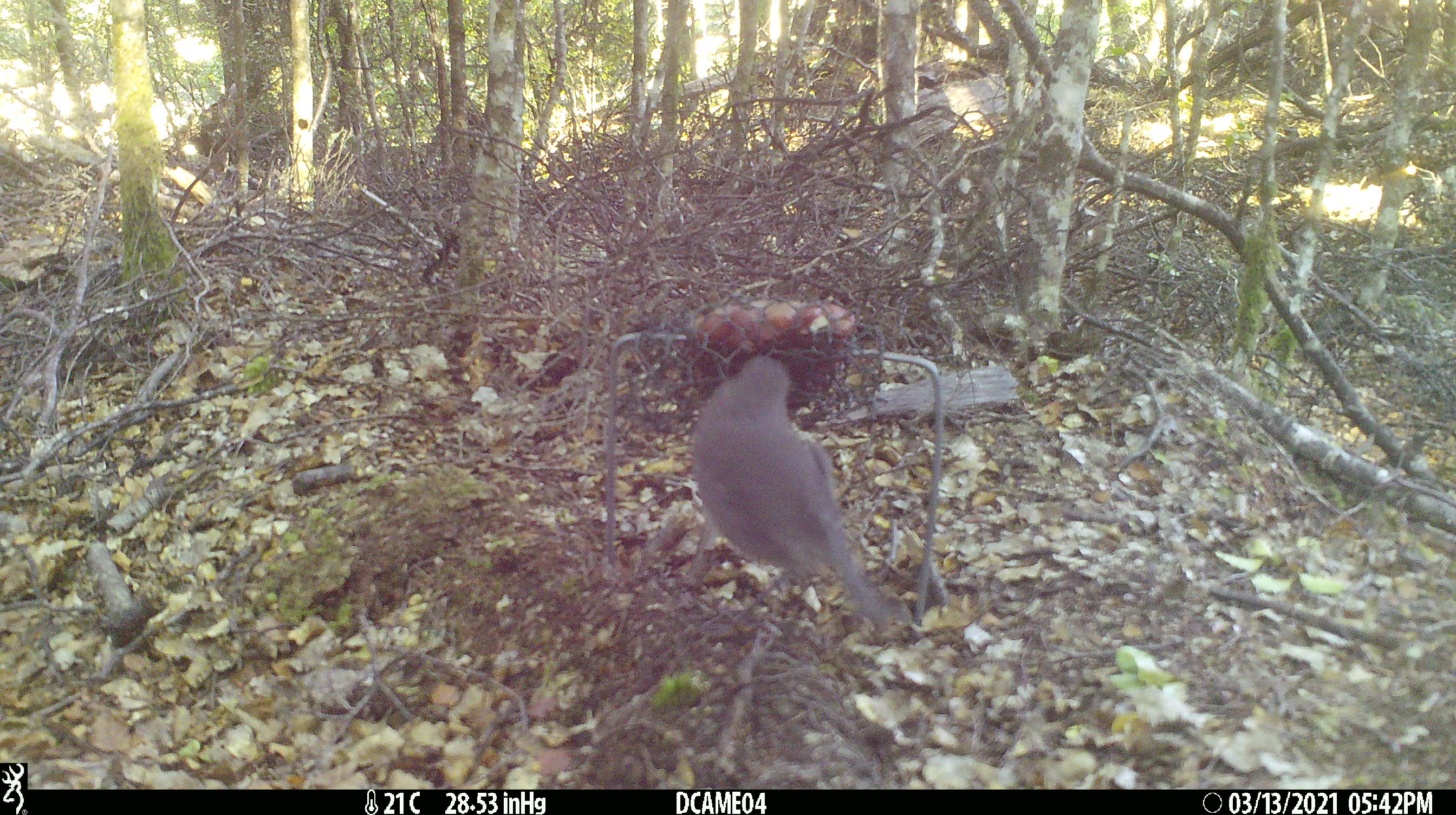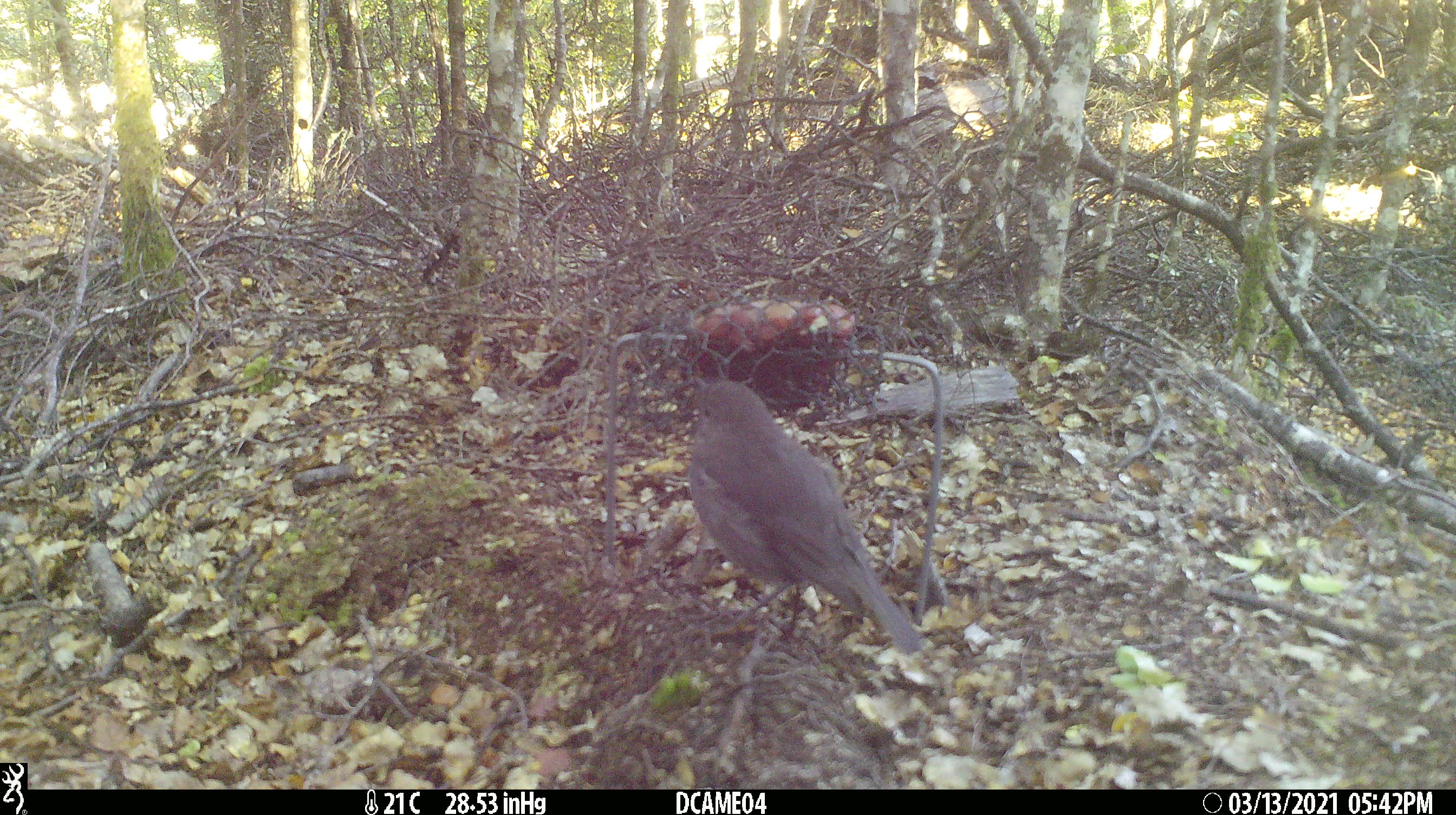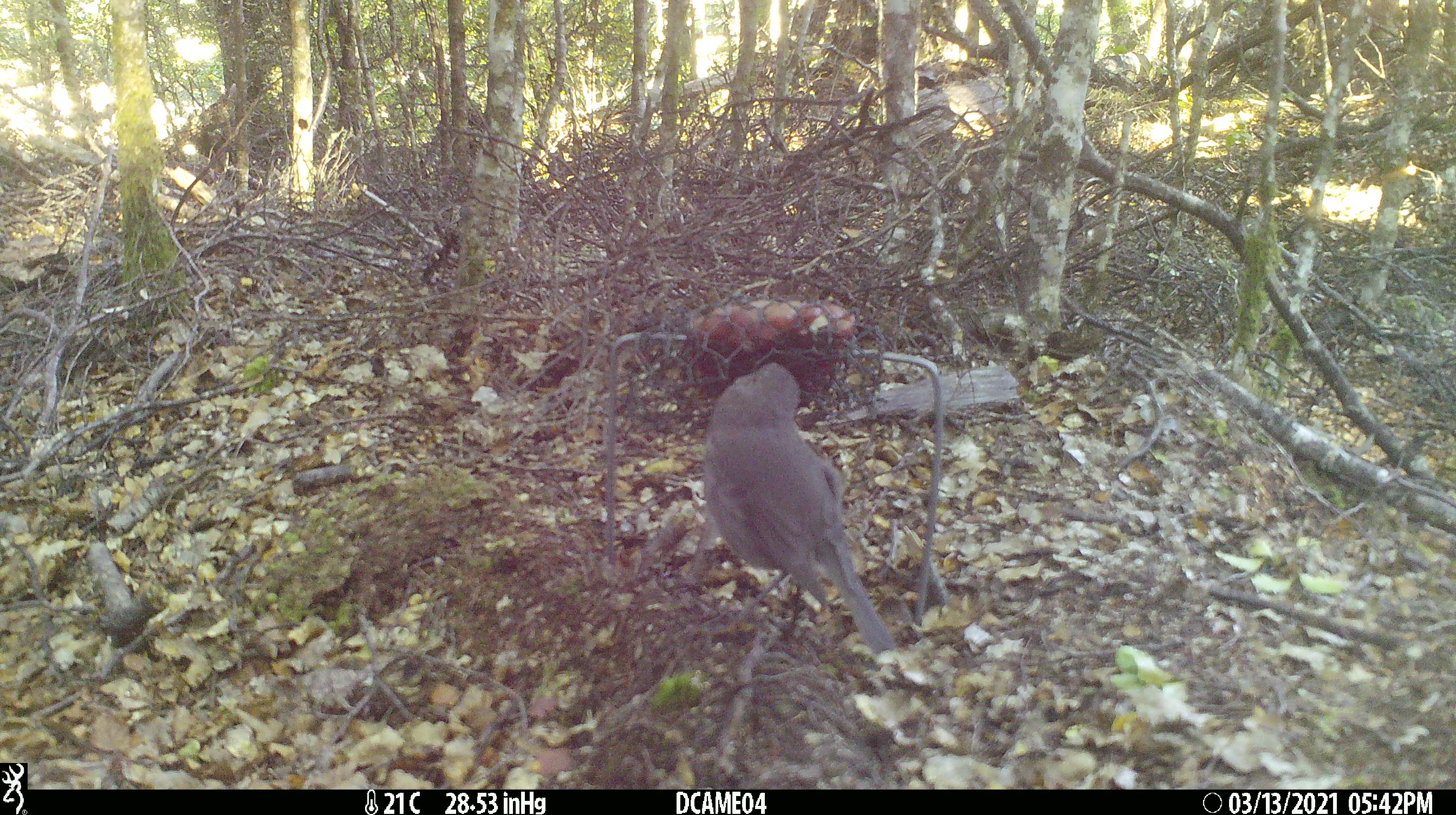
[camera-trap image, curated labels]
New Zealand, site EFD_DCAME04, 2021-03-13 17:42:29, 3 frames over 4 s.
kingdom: Animalia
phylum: Chordata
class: Aves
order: Passeriformes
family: Petroicidae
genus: Petroica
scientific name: Petroica australis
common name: new zealand robin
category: robin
Robin (new zealand robin) (Petroica australis).